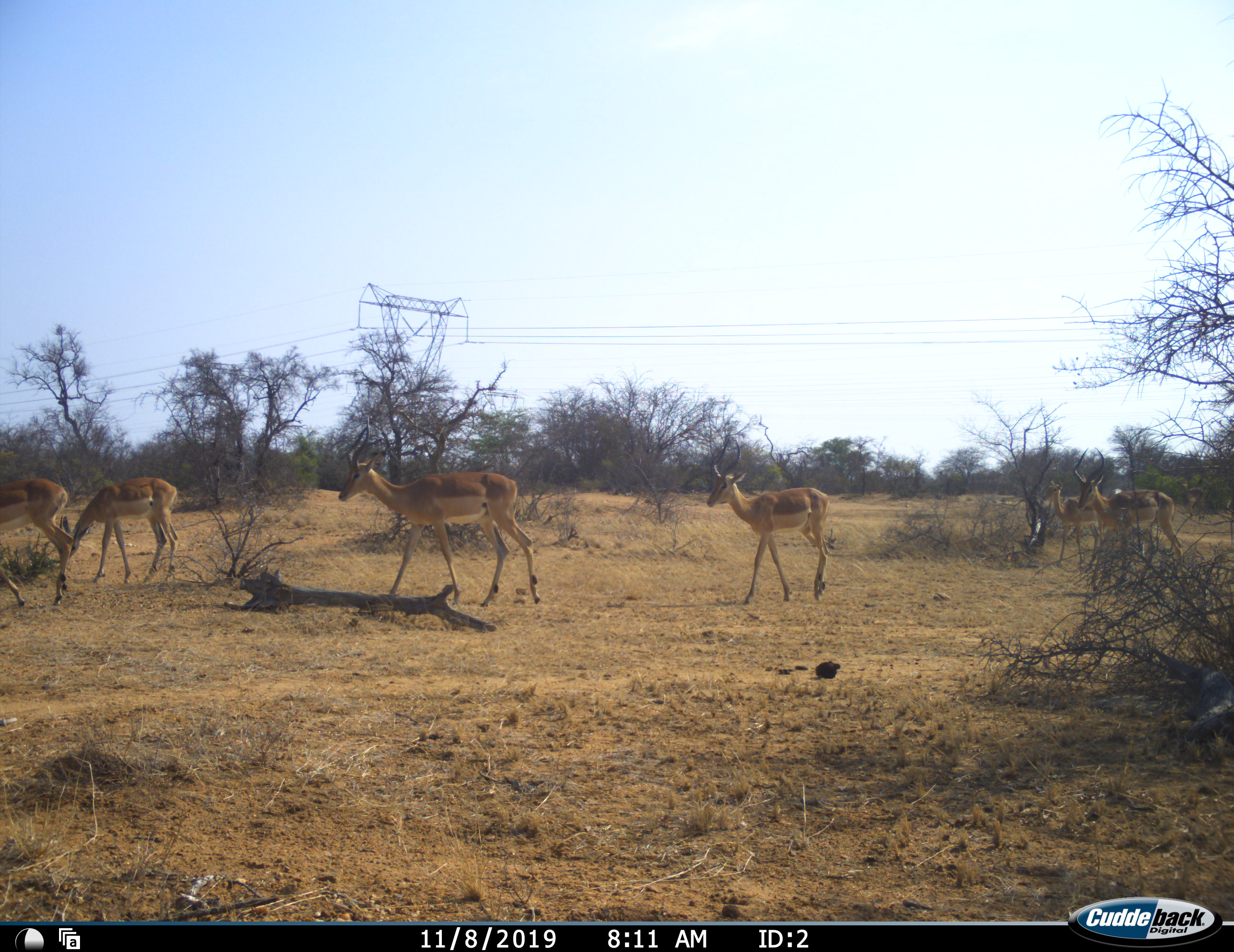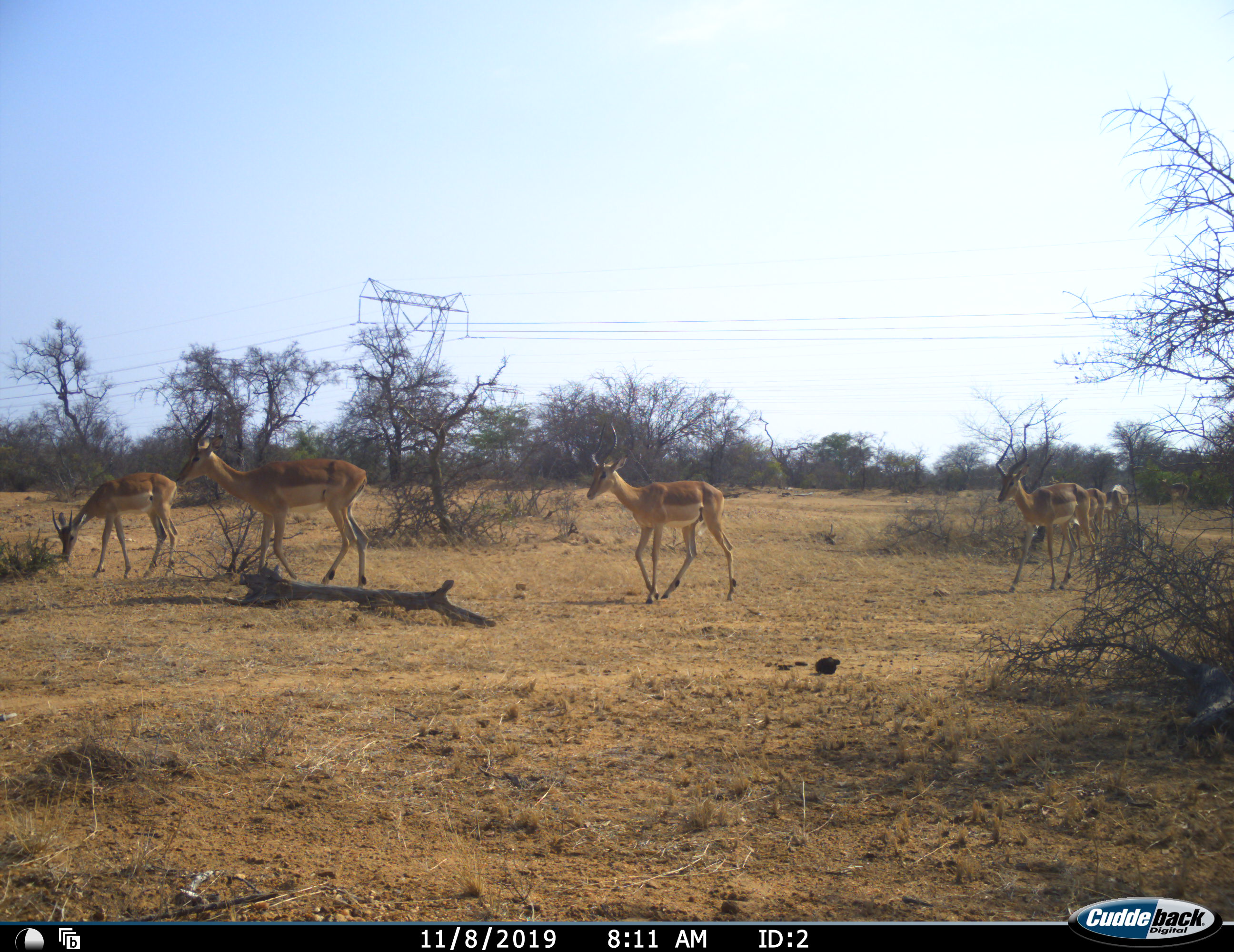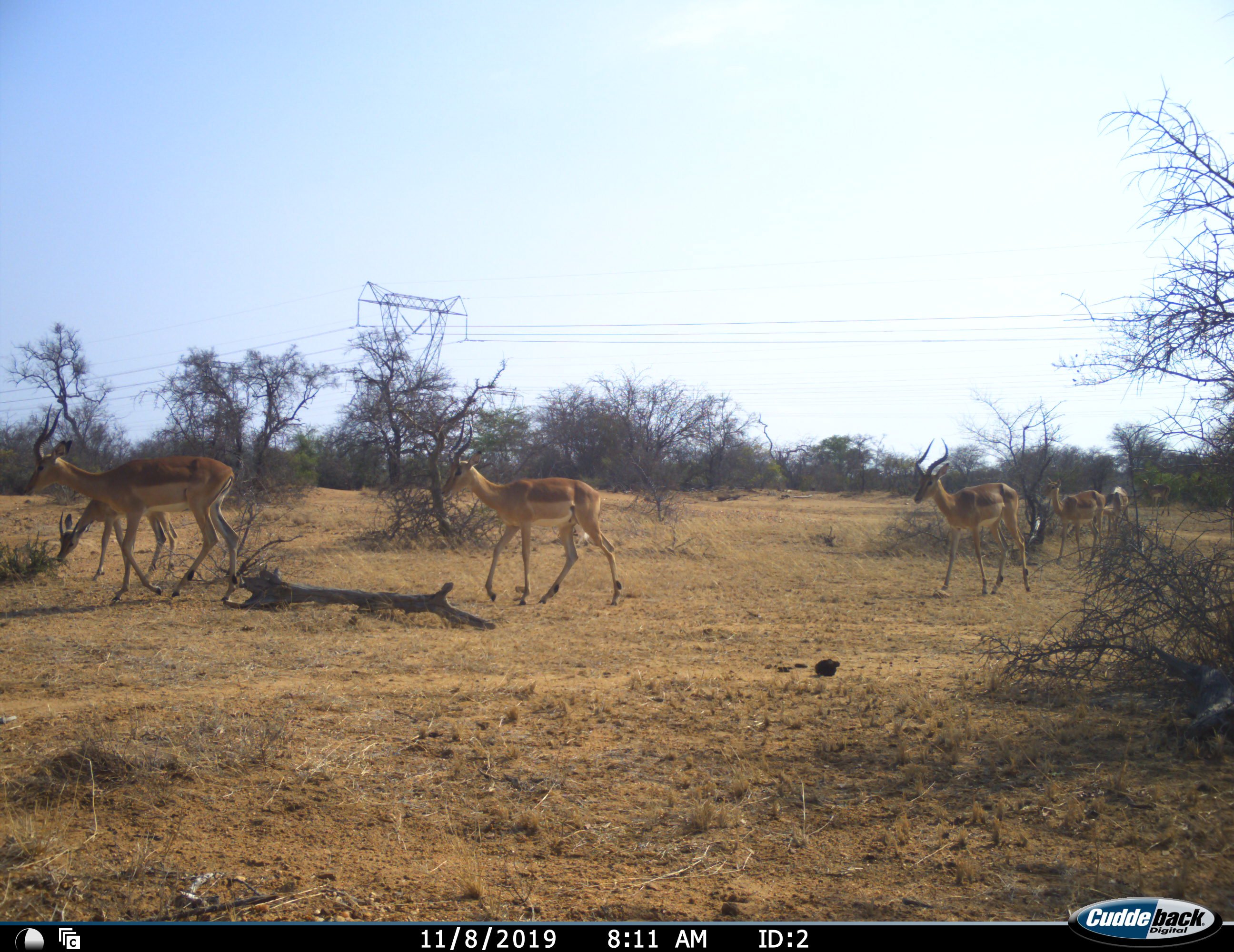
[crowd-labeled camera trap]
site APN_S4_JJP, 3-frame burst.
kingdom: Animalia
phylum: Chordata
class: Mammalia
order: Artiodactyla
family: Bovidae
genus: Aepyceros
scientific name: Aepyceros melampus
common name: impala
Impala (Aepyceros melampus), count 7. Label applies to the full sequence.